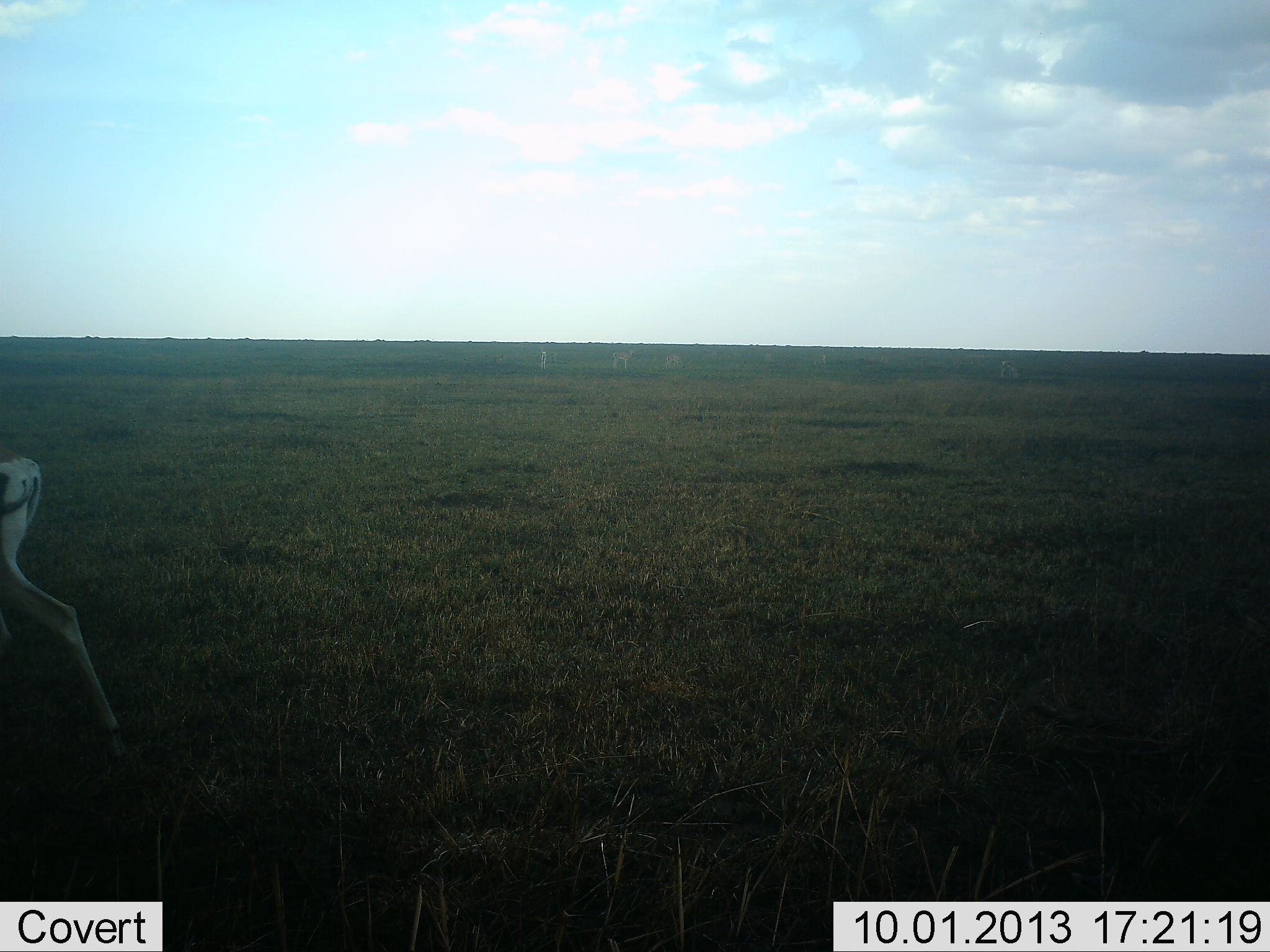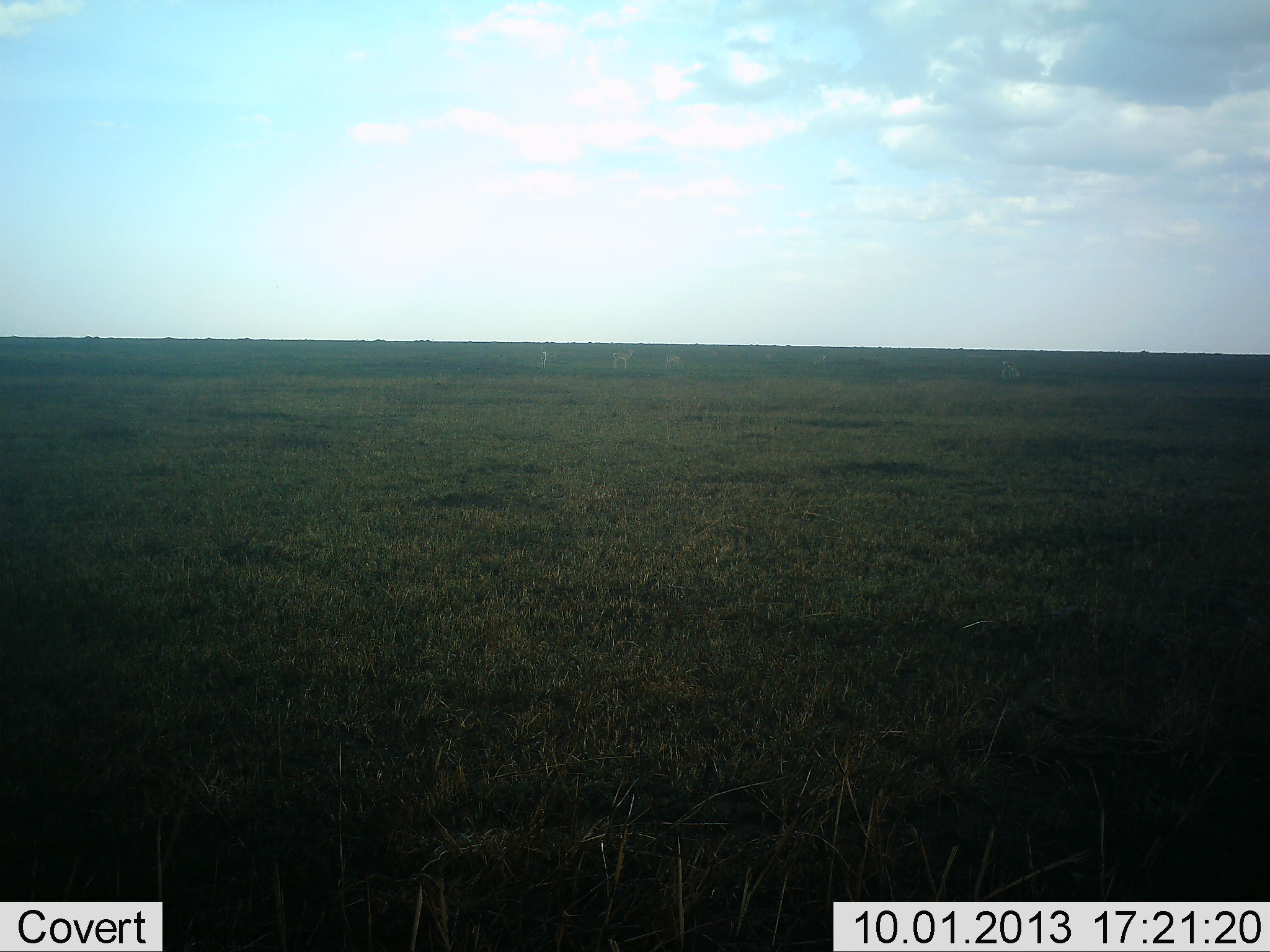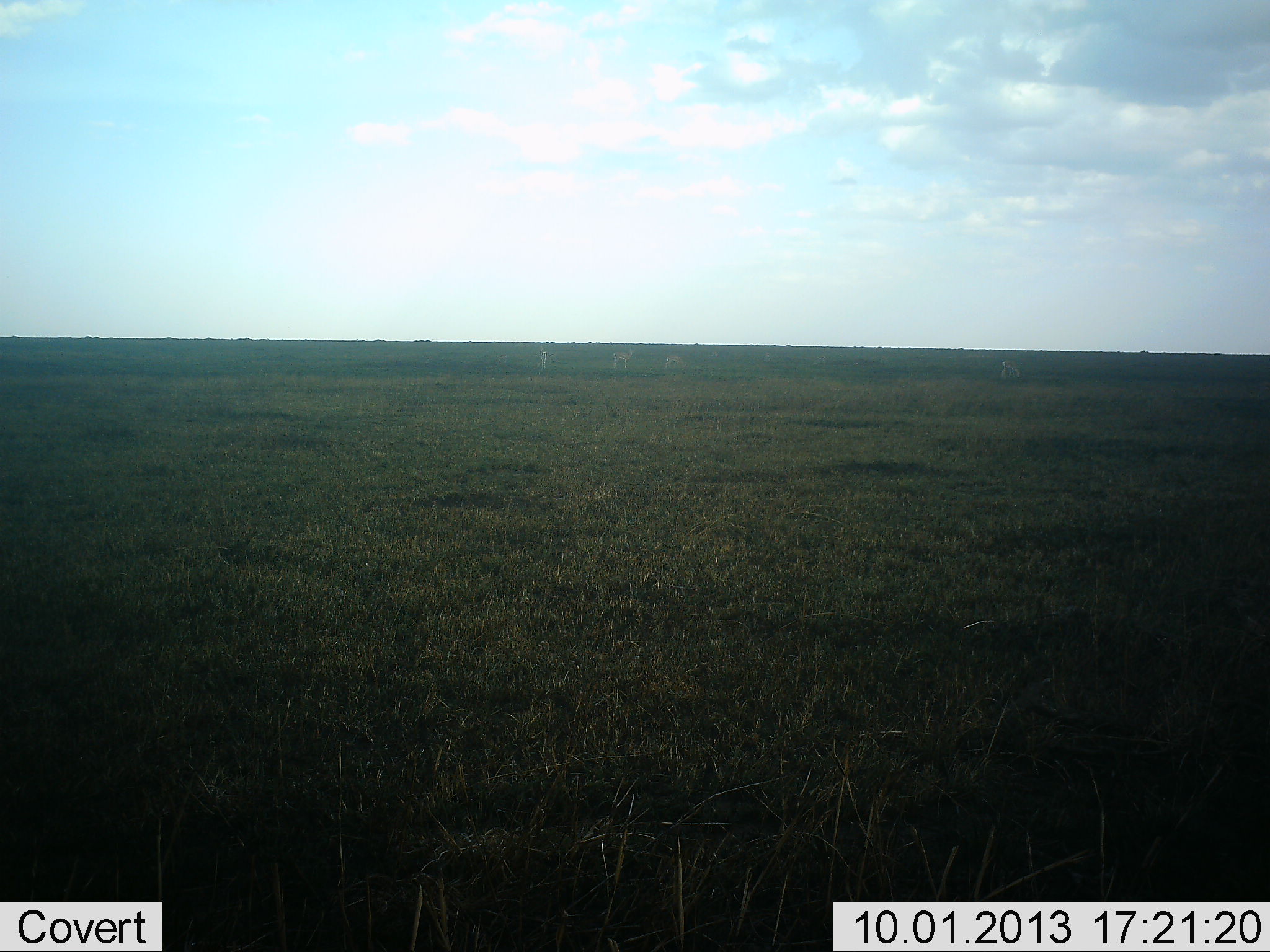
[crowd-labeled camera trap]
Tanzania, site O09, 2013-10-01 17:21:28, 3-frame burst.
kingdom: Animalia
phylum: Chordata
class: Mammalia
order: Artiodactyla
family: Bovidae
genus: Nanger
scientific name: Nanger granti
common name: grant's gazelle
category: gazellegrants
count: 1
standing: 0%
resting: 0%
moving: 100%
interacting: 0%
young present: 0%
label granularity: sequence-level